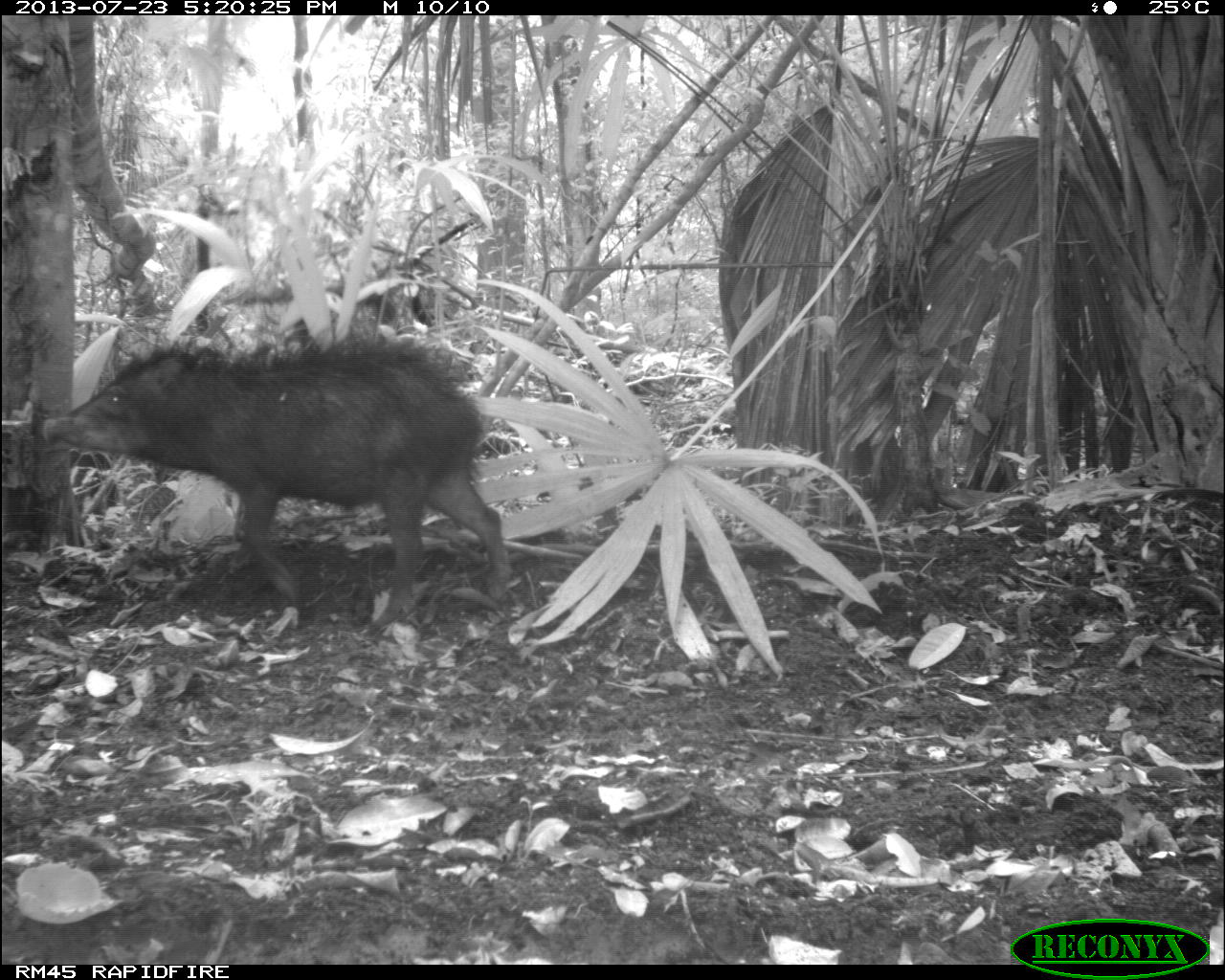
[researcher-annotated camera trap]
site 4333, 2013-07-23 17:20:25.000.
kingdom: Animalia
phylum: Chordata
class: Mammalia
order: Artiodactyla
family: Tayassuidae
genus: Tayassu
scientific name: Tayassu pecari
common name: white-lipped peccary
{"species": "Tayassu pecari (white-lipped peccary)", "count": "4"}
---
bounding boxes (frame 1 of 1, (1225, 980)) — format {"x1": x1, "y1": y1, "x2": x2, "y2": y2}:
tayassu pecari: {"x1": 41, "y1": 333, "x2": 511, "y2": 632}